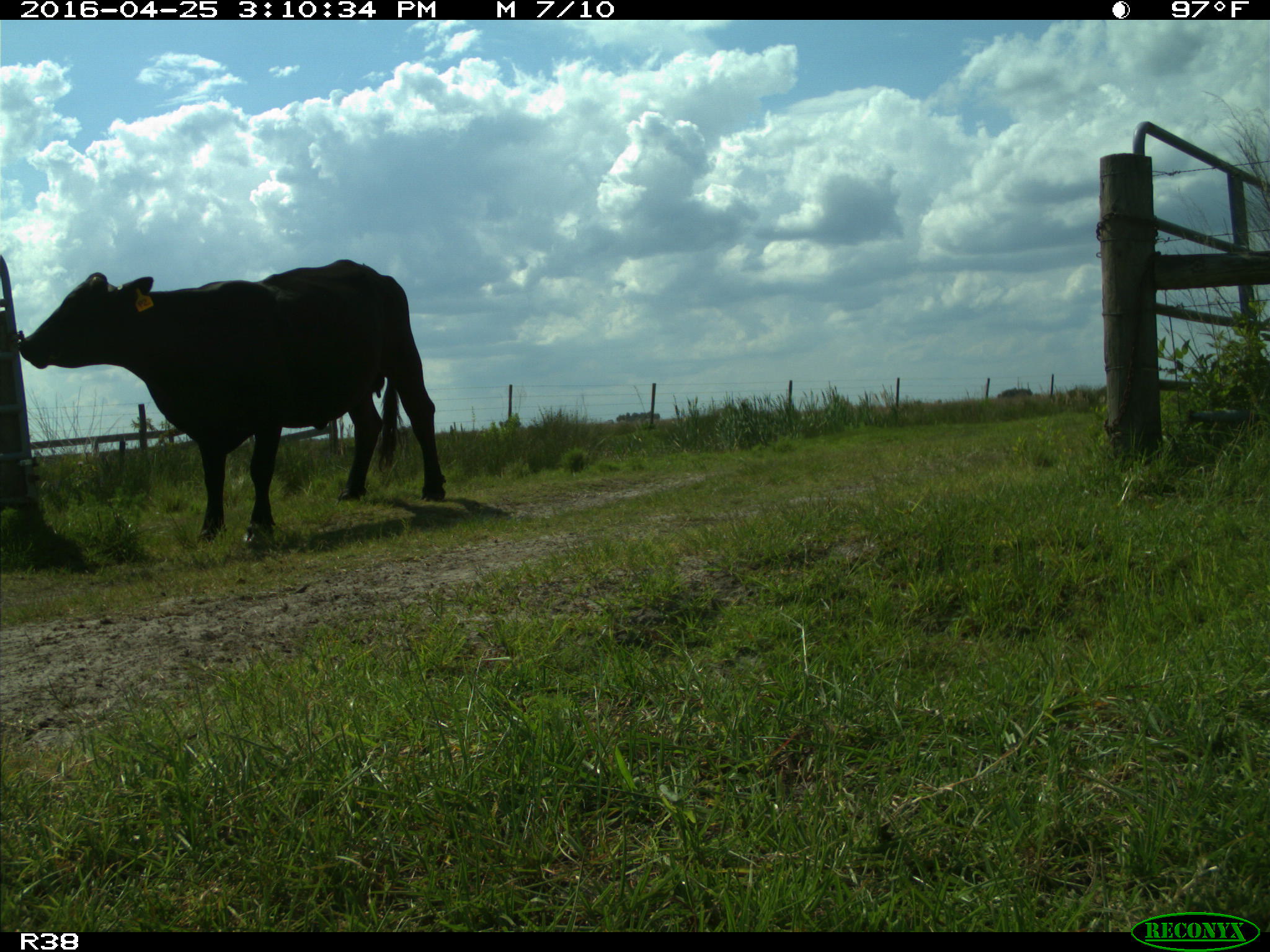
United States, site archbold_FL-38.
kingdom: Animalia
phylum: Chordata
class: Mammalia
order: Artiodactyla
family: Bovidae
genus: Bos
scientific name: Bos taurus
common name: domestic cow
Bos taurus (domestic cow).